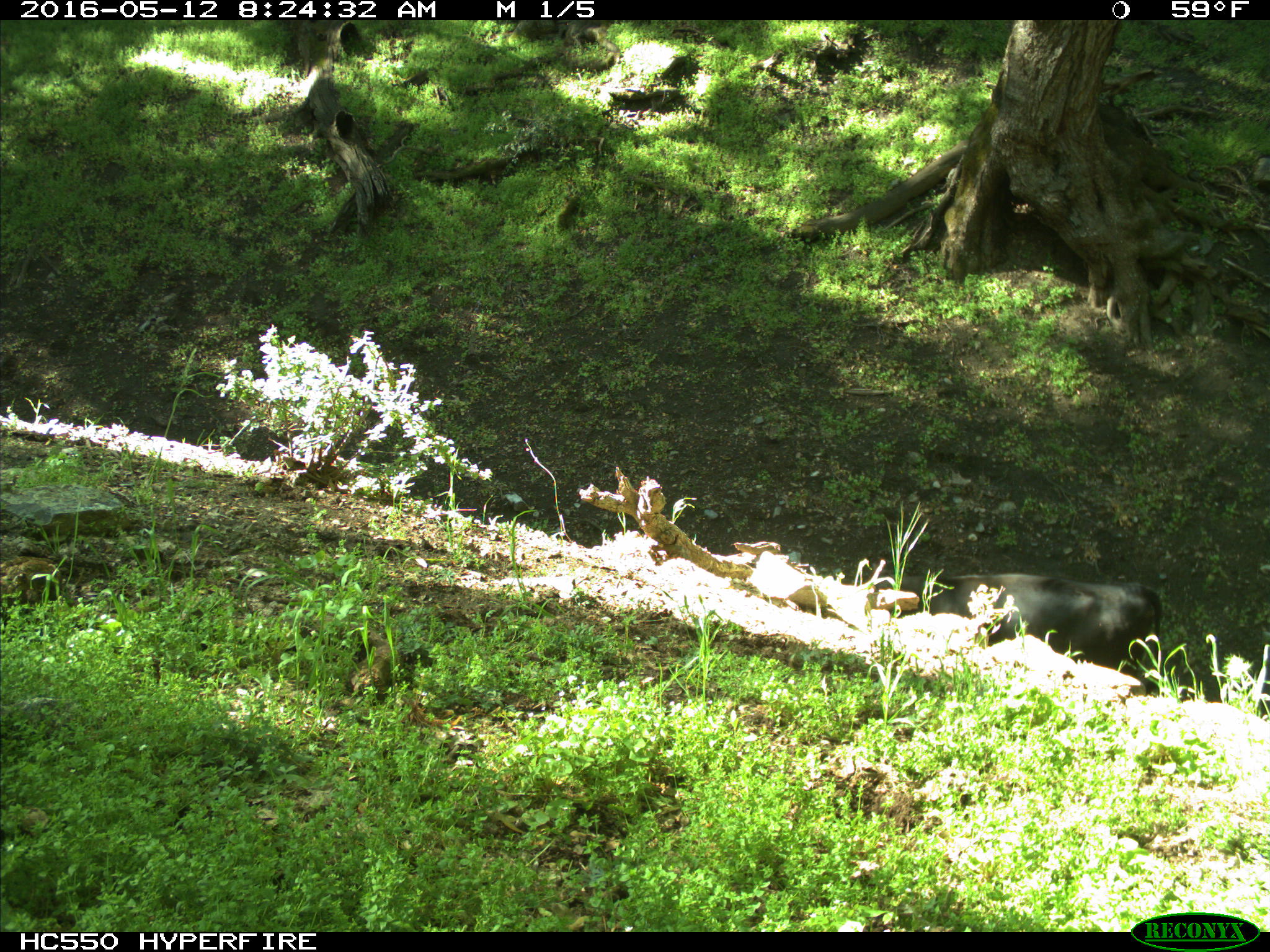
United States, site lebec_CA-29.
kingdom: Animalia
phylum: Chordata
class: Mammalia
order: Artiodactyla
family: Bovidae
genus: Bos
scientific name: Bos taurus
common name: domestic cow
Bos taurus (domestic cow).